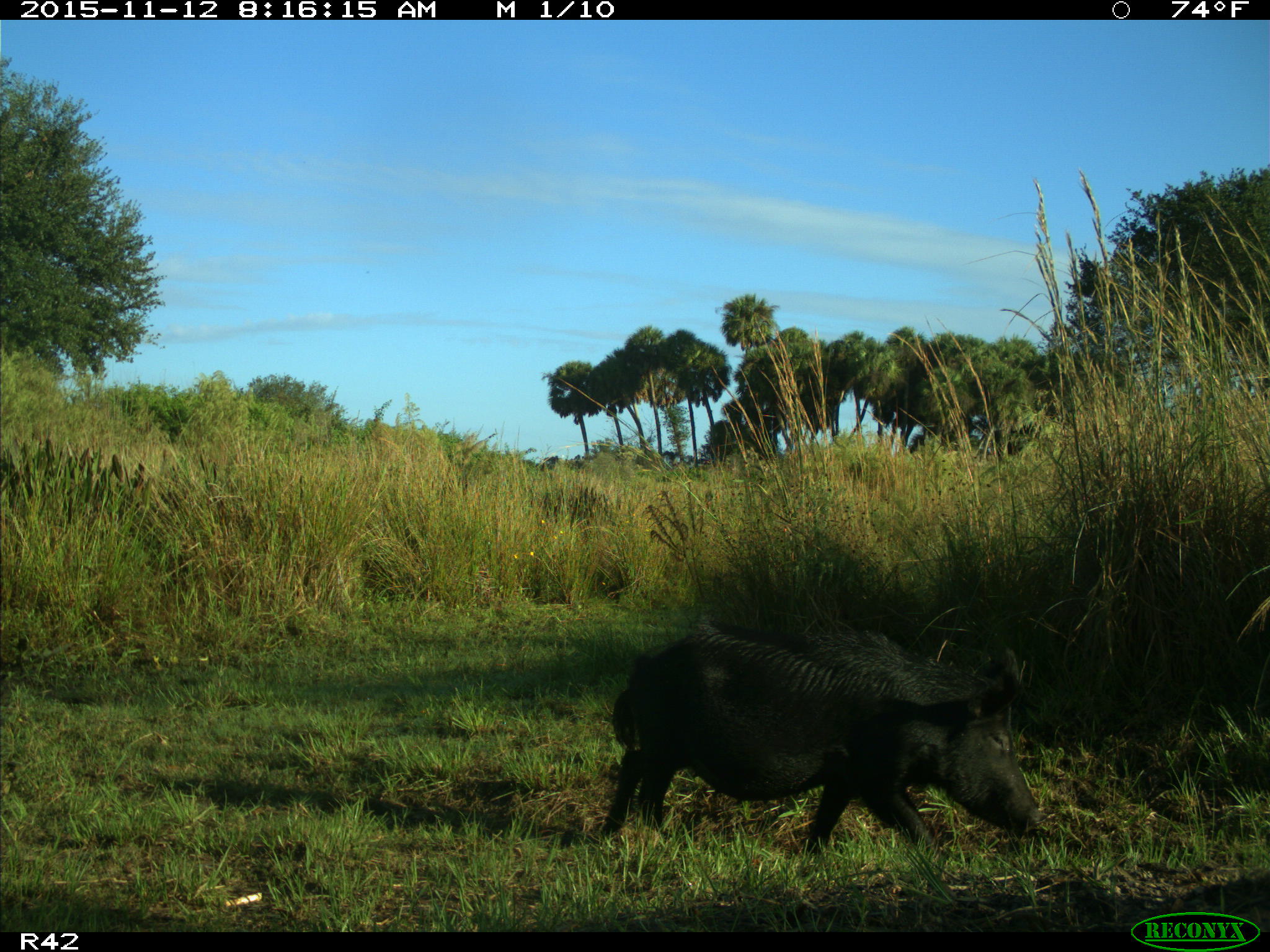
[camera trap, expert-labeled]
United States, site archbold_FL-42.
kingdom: Animalia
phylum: Chordata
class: Mammalia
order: Artiodactyla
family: Suidae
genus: Sus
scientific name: Sus scrofa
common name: wild boar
Sus scrofa (wild boar).